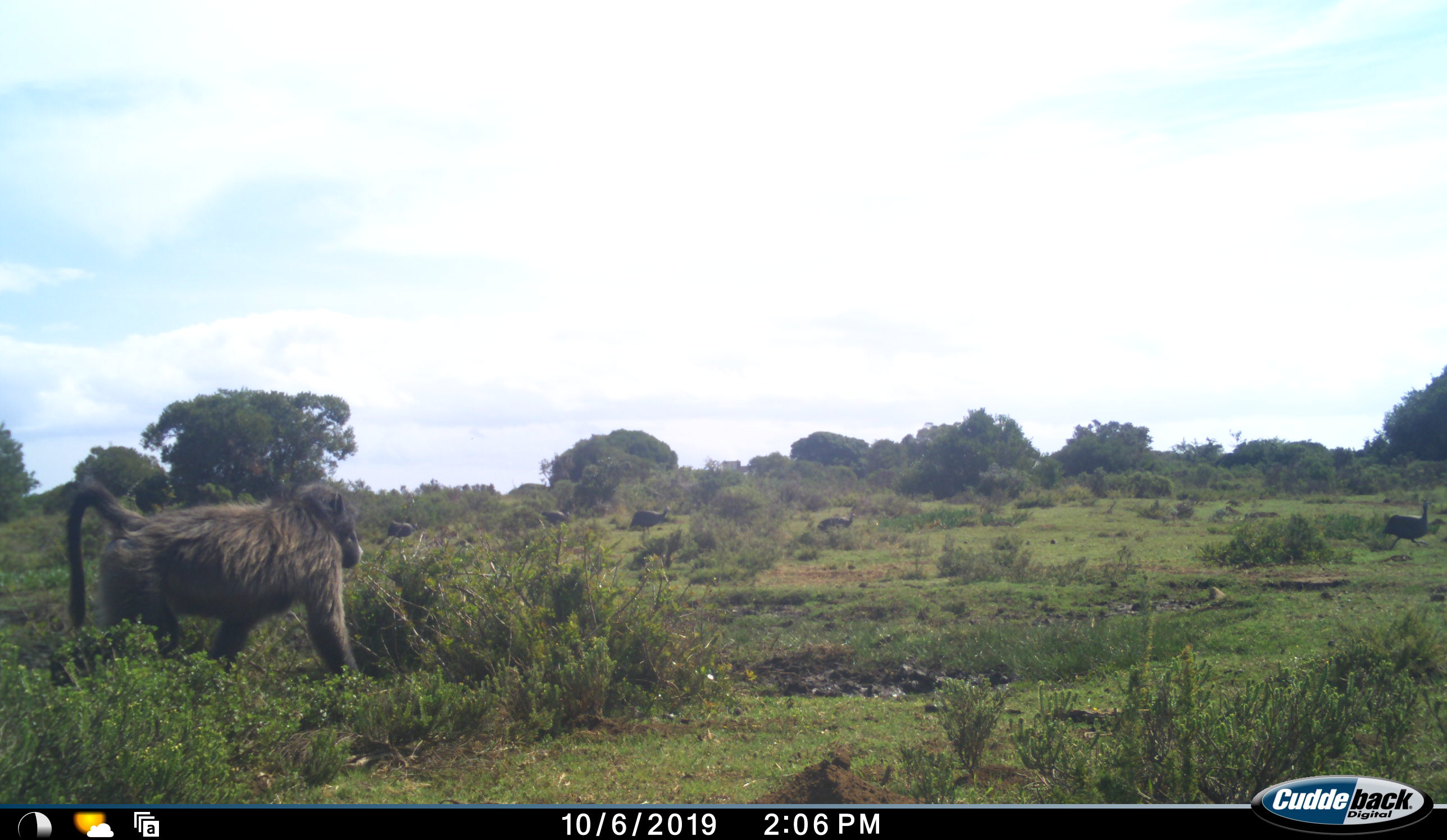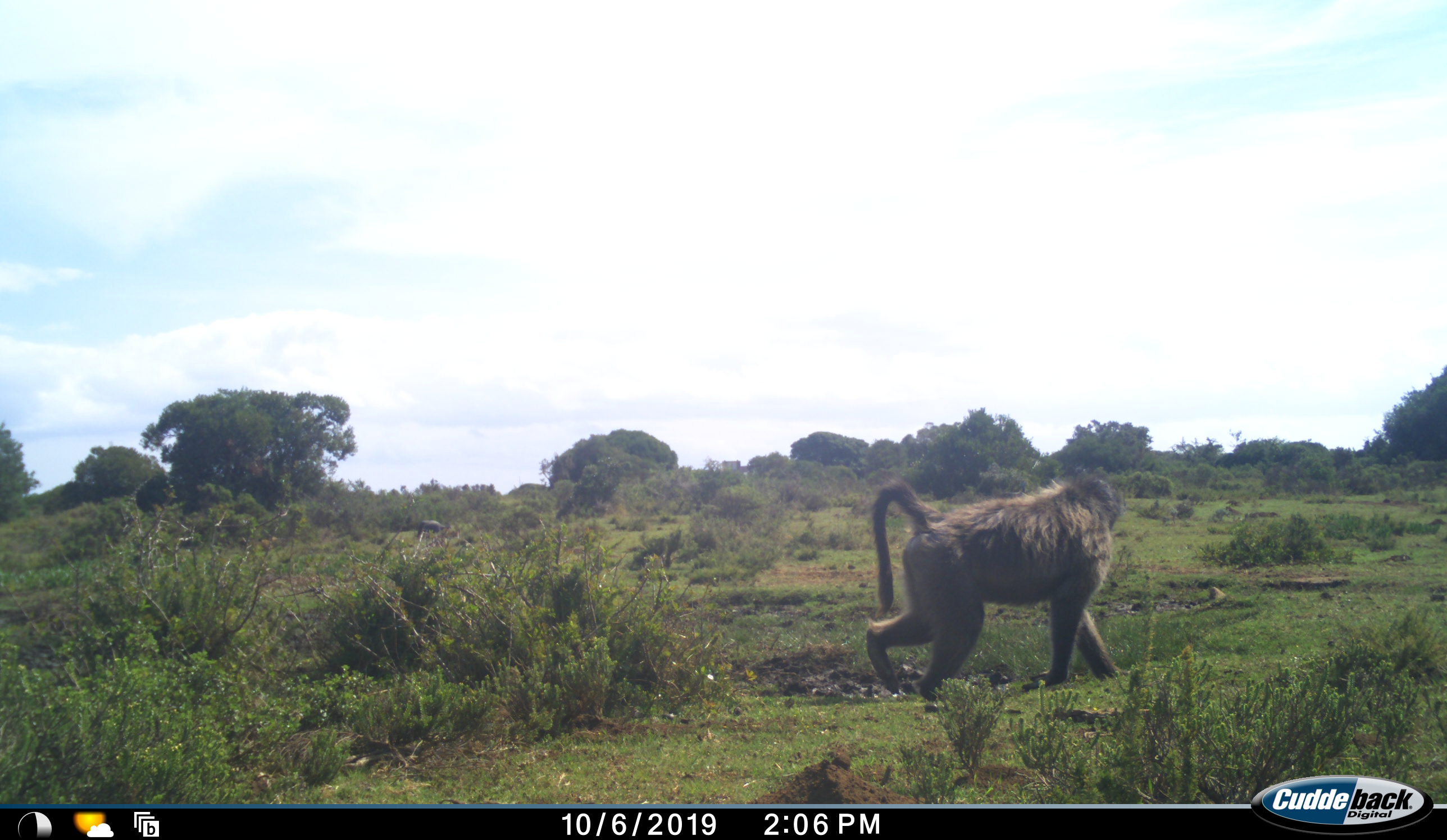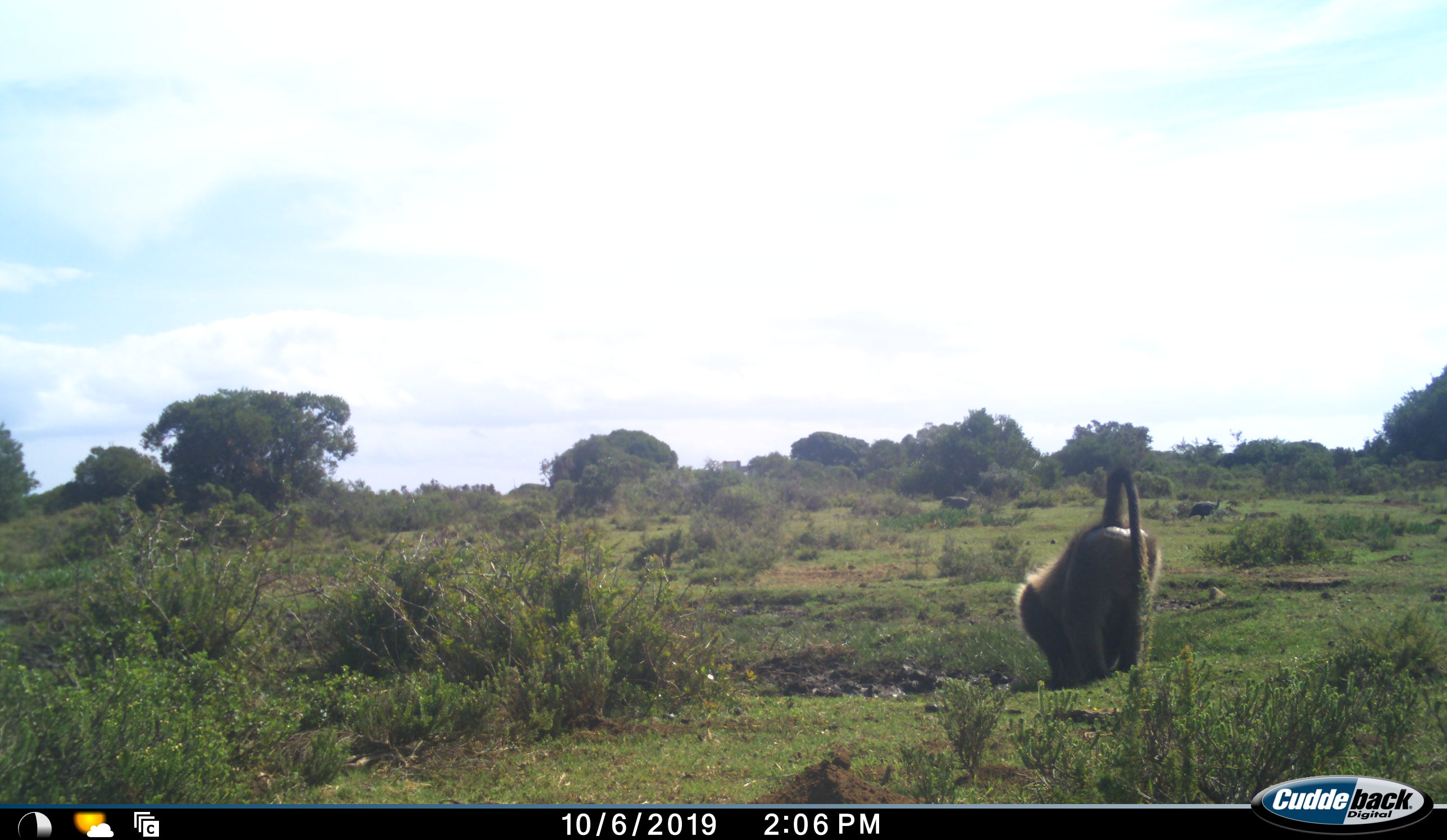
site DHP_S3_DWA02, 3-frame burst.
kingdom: Animalia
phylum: Chordata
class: Mammalia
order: Primates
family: Cercopithecidae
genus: Papio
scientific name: Papio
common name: baboon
Baboon (Papio), count 1. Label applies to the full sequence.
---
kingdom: Animalia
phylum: Chordata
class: Aves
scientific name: Aves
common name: bird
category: birdother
Birdother (bird) (Aves), count 5. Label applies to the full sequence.